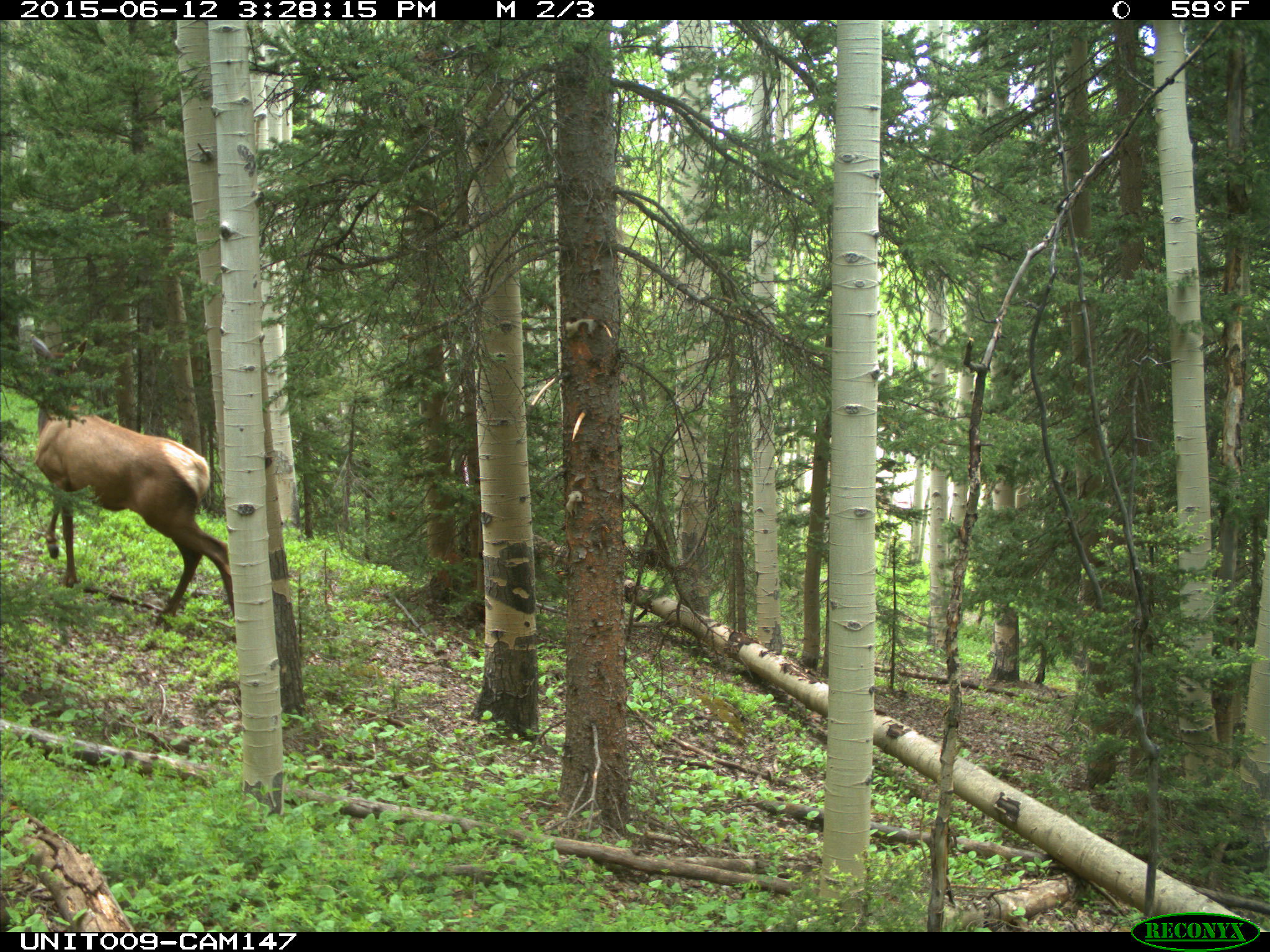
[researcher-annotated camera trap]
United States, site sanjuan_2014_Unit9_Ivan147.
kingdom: Animalia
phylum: Chordata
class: Mammalia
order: Artiodactyla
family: Cervidae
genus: Cervus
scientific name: Cervus elaphus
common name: red deer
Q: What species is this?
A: Cervus elaphus (red deer).